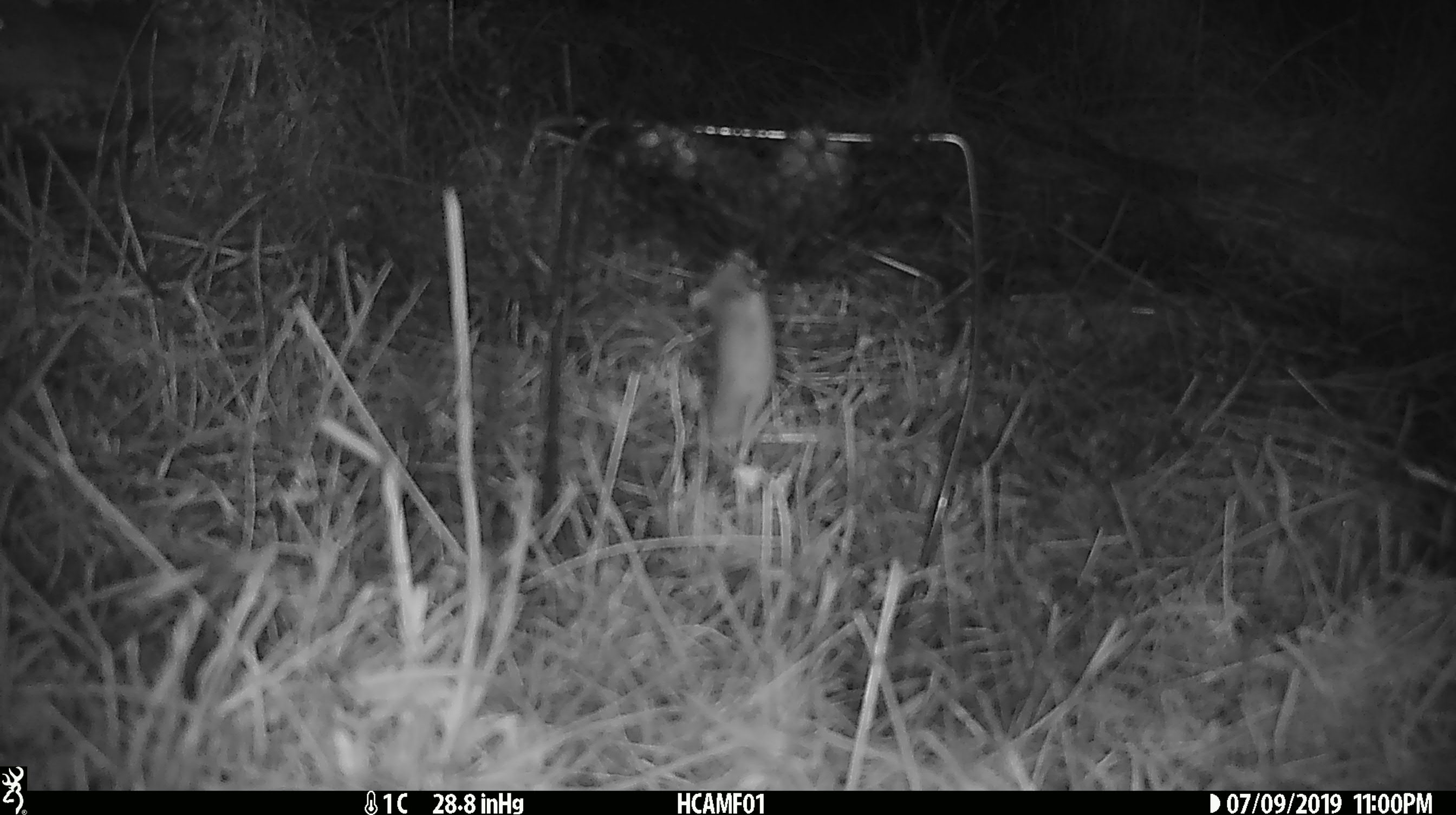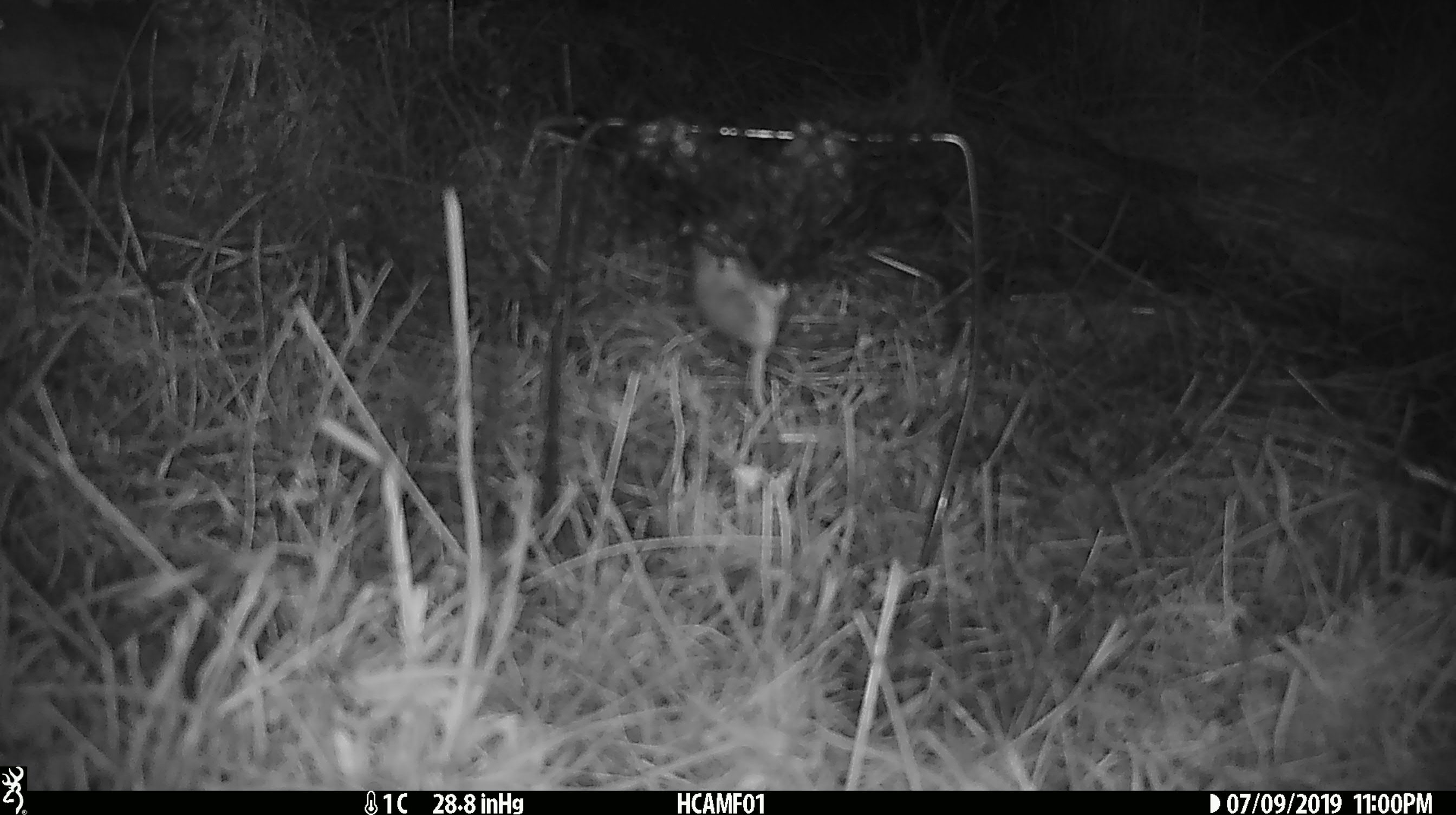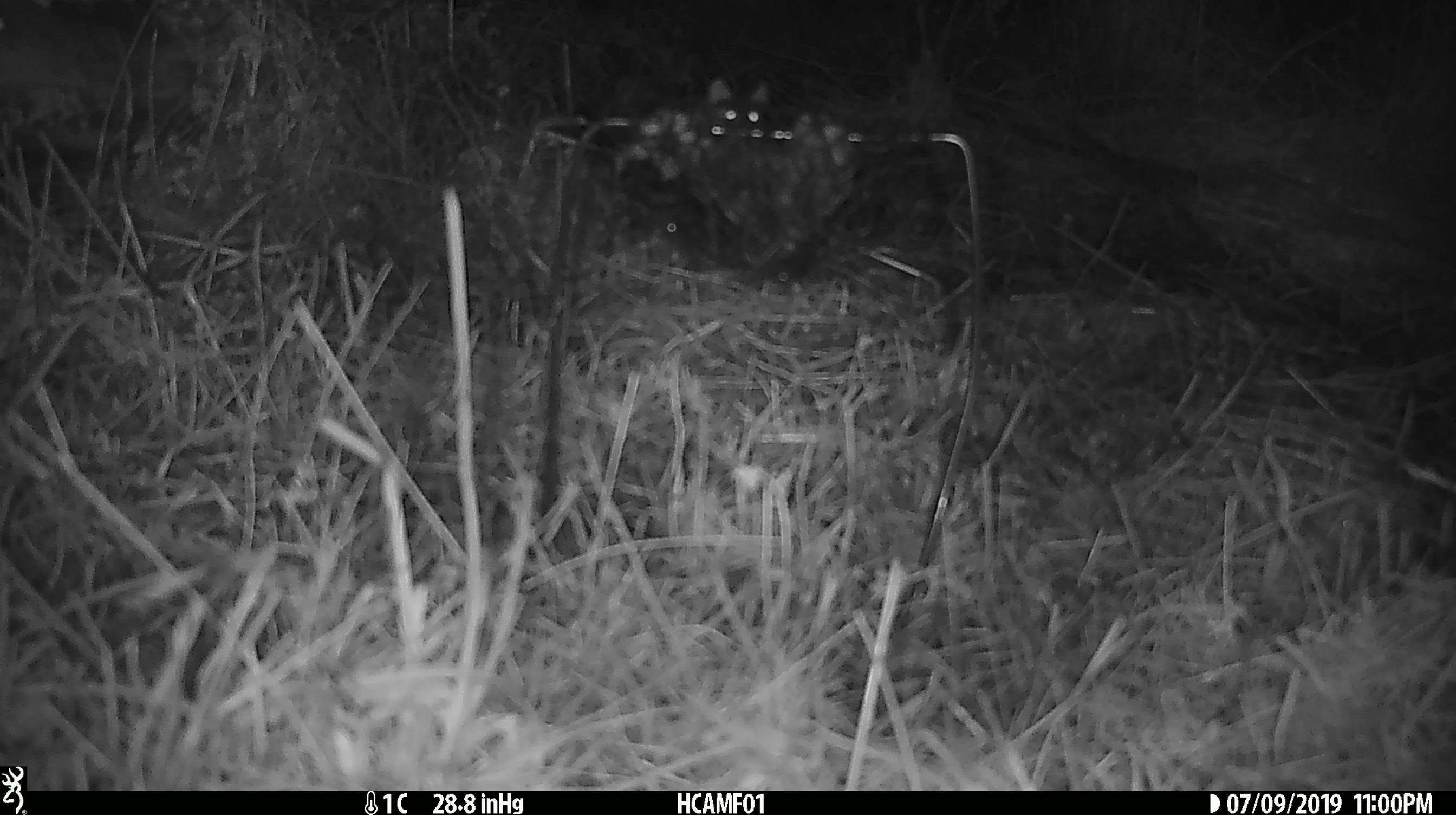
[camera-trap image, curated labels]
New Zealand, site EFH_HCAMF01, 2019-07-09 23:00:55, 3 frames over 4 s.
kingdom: Animalia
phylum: Chordata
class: Mammalia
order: Rodentia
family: Muridae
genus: Mus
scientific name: Mus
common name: mouse